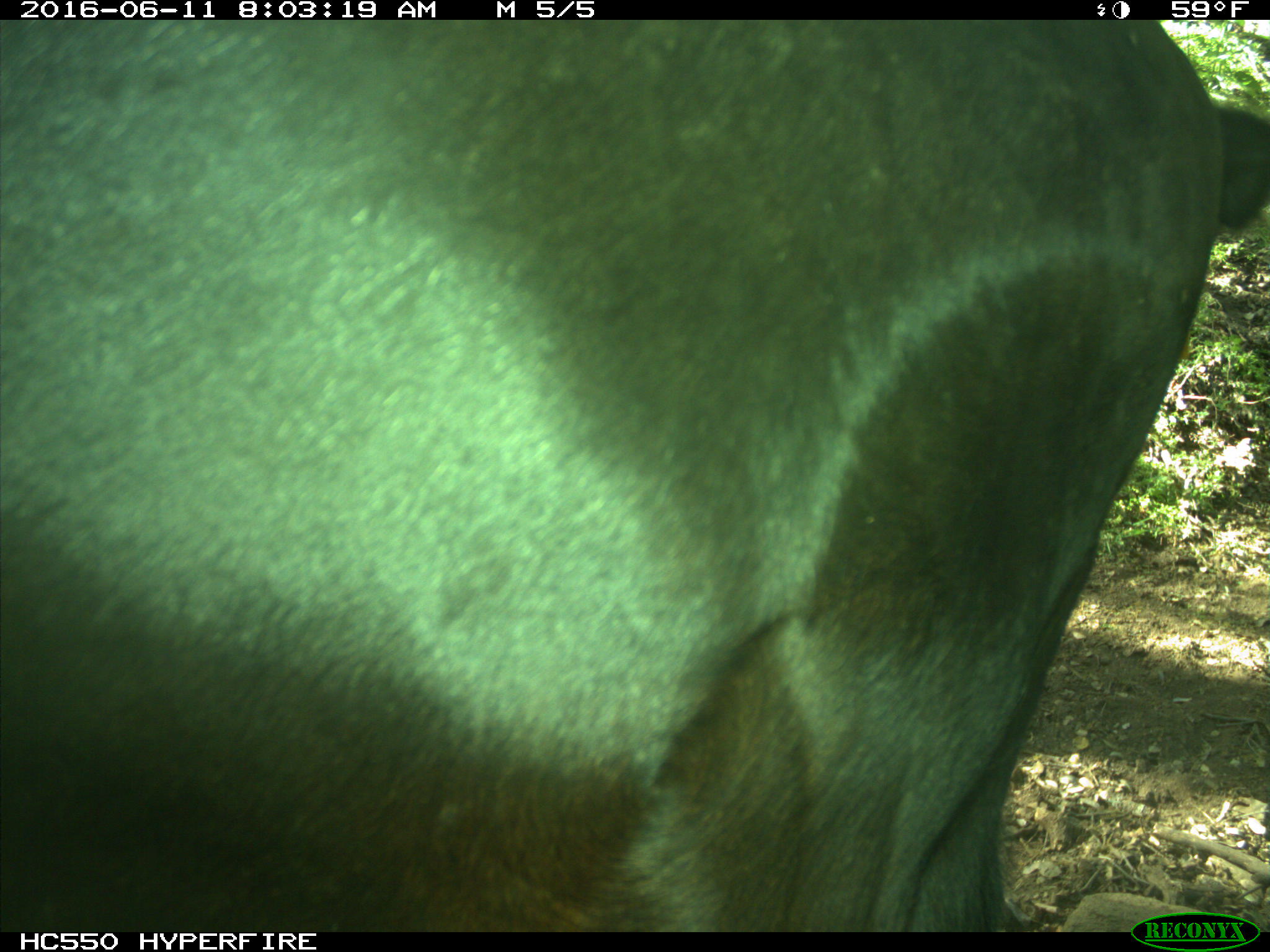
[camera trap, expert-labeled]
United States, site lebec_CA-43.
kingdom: Animalia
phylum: Chordata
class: Mammalia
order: Artiodactyla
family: Bovidae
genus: Bos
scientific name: Bos taurus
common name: domestic cow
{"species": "Bos taurus (domestic cow)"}